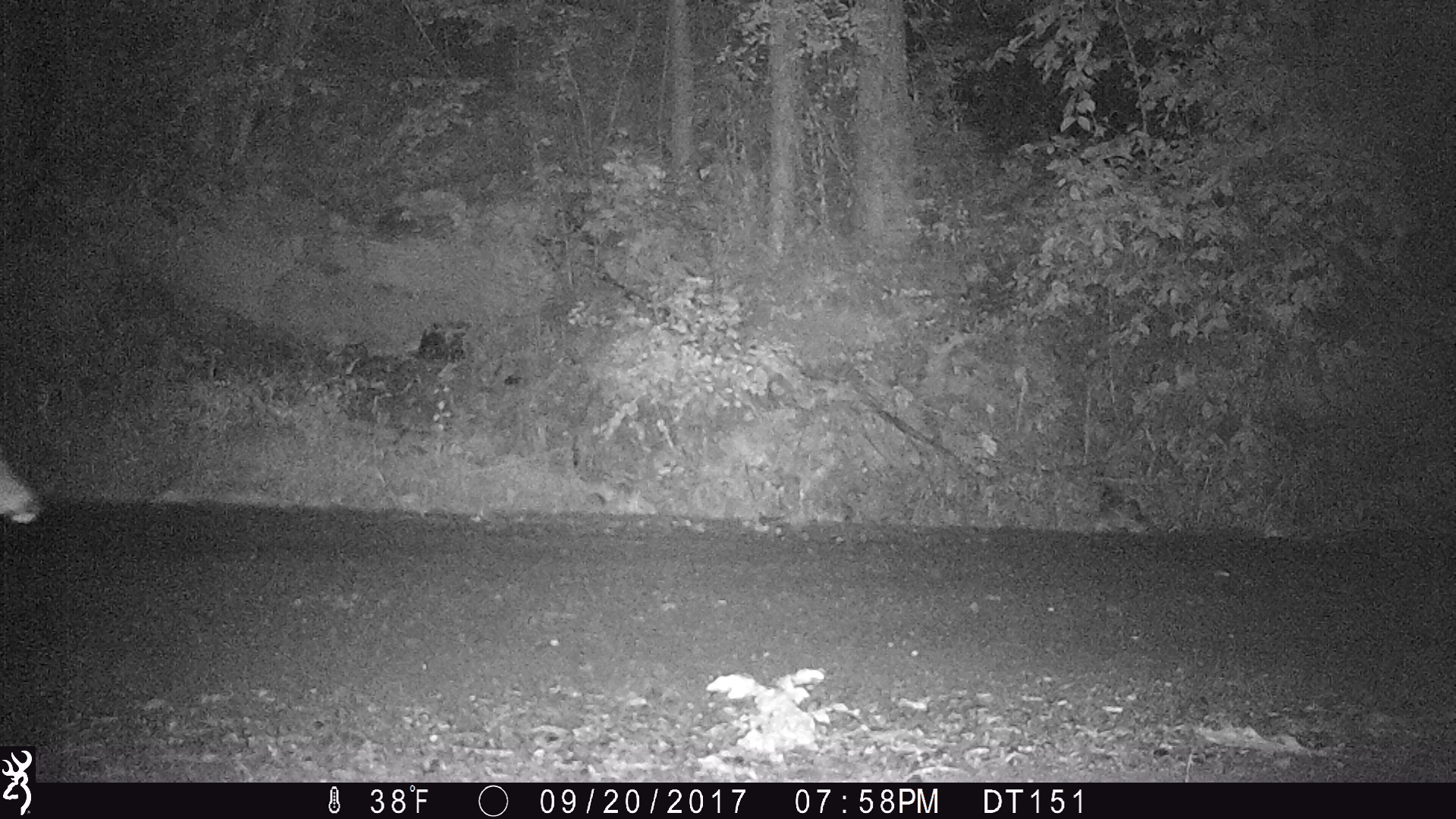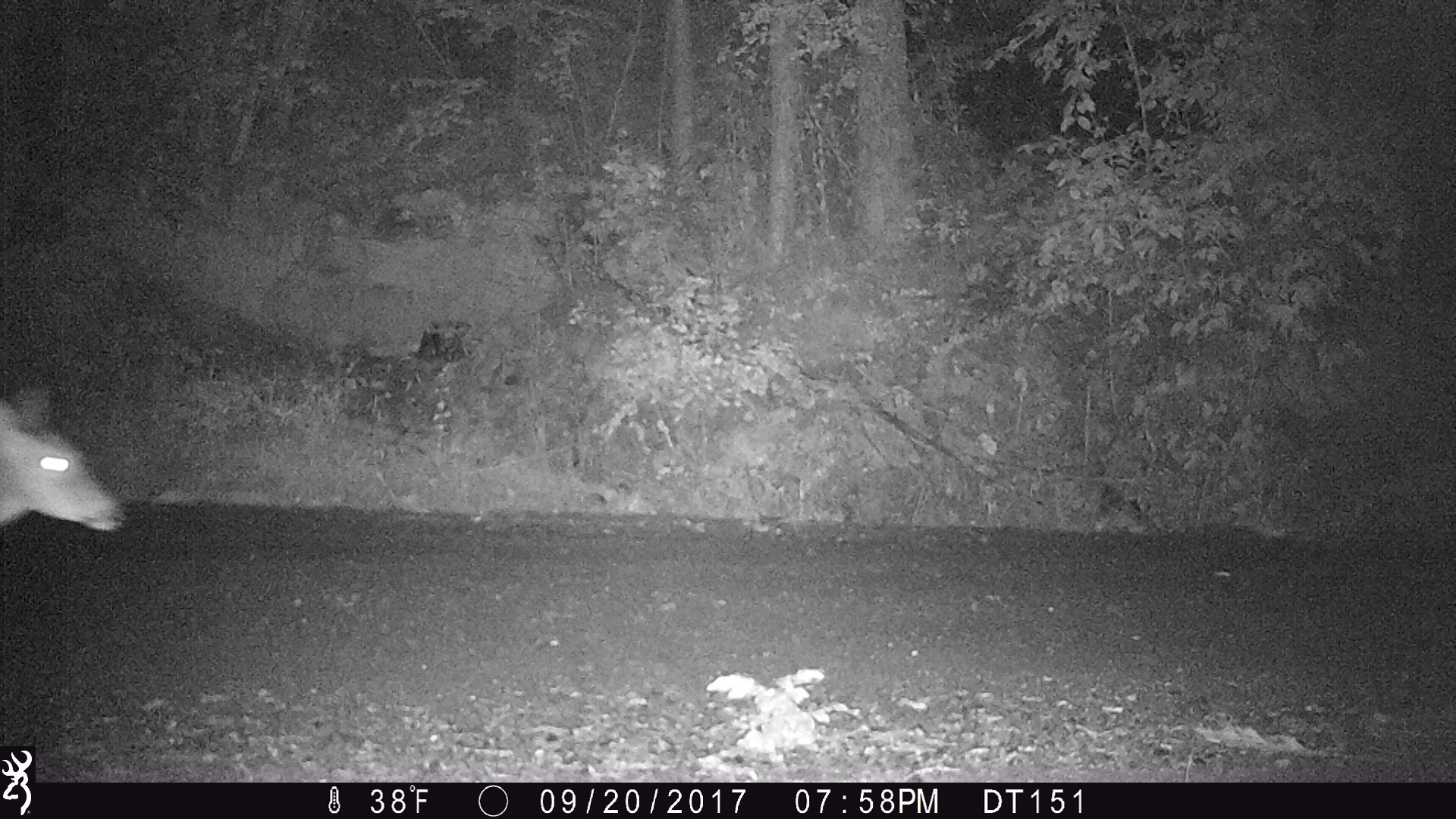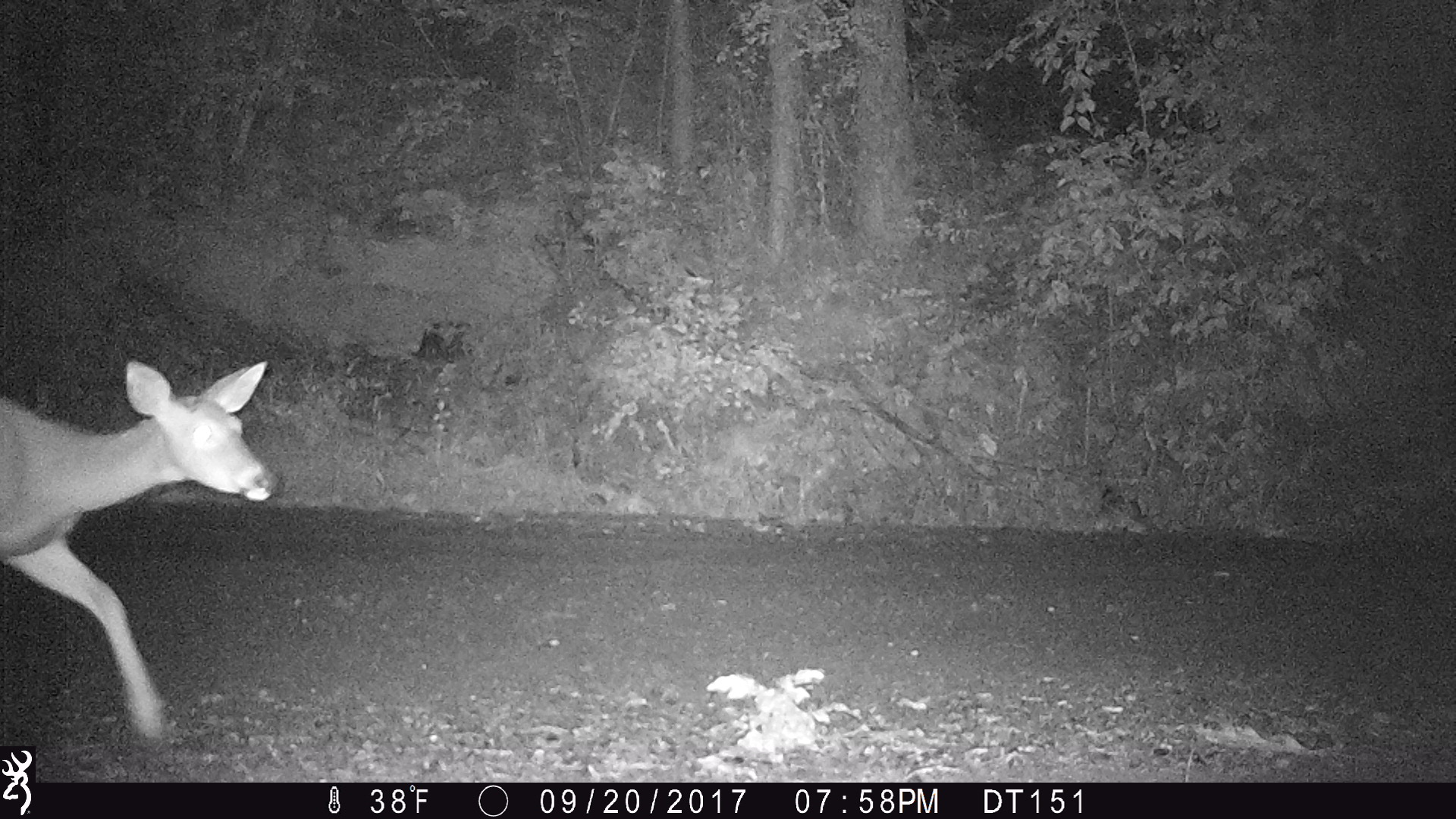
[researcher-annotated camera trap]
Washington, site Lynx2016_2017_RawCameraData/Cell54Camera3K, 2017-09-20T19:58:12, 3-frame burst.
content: unidentified animal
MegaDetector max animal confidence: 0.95